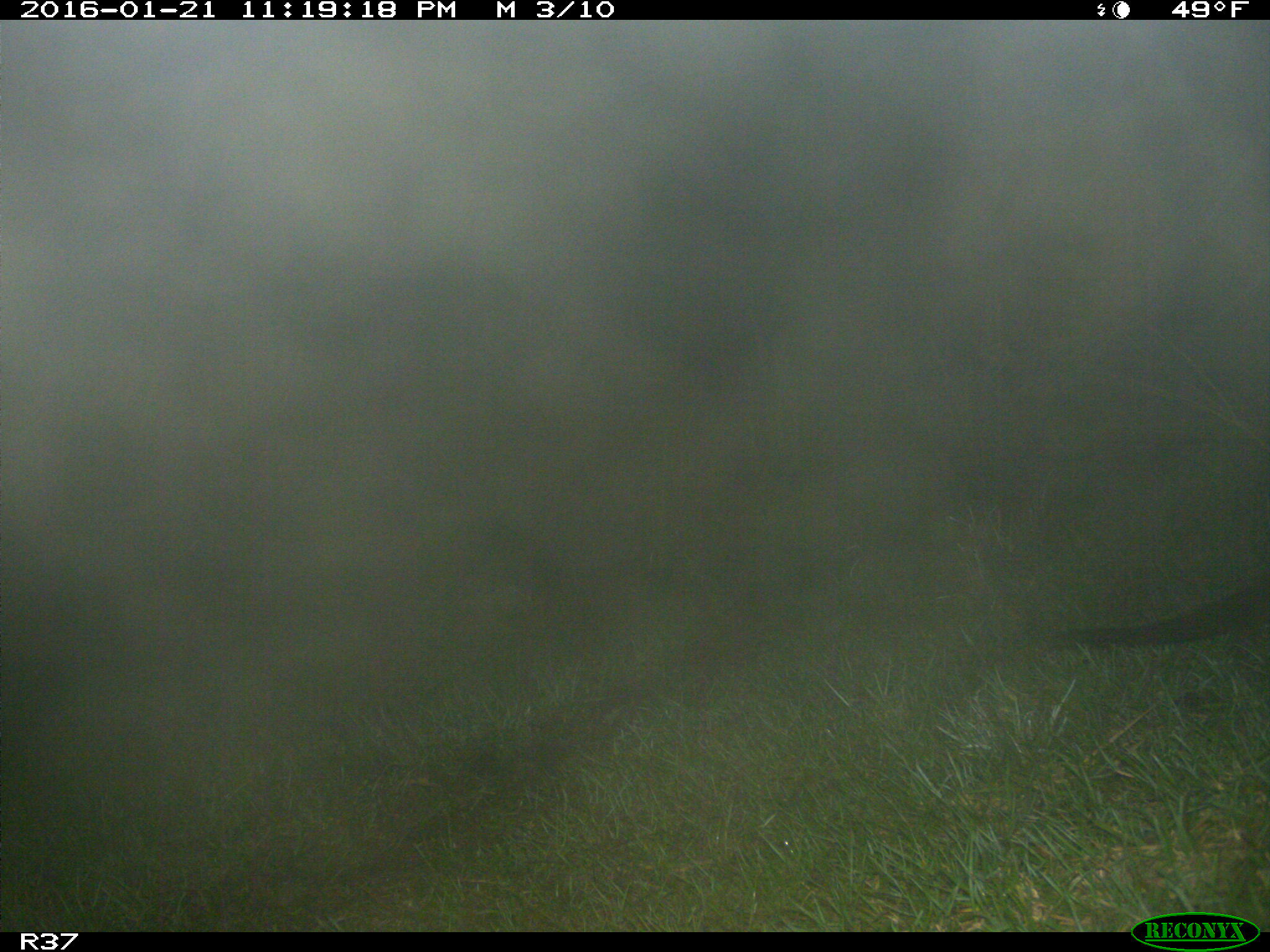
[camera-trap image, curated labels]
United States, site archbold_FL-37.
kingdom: Animalia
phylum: Chordata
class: Mammalia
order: Carnivora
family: Mustelidae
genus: Lontra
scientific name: Lontra canadensis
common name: north american river otter